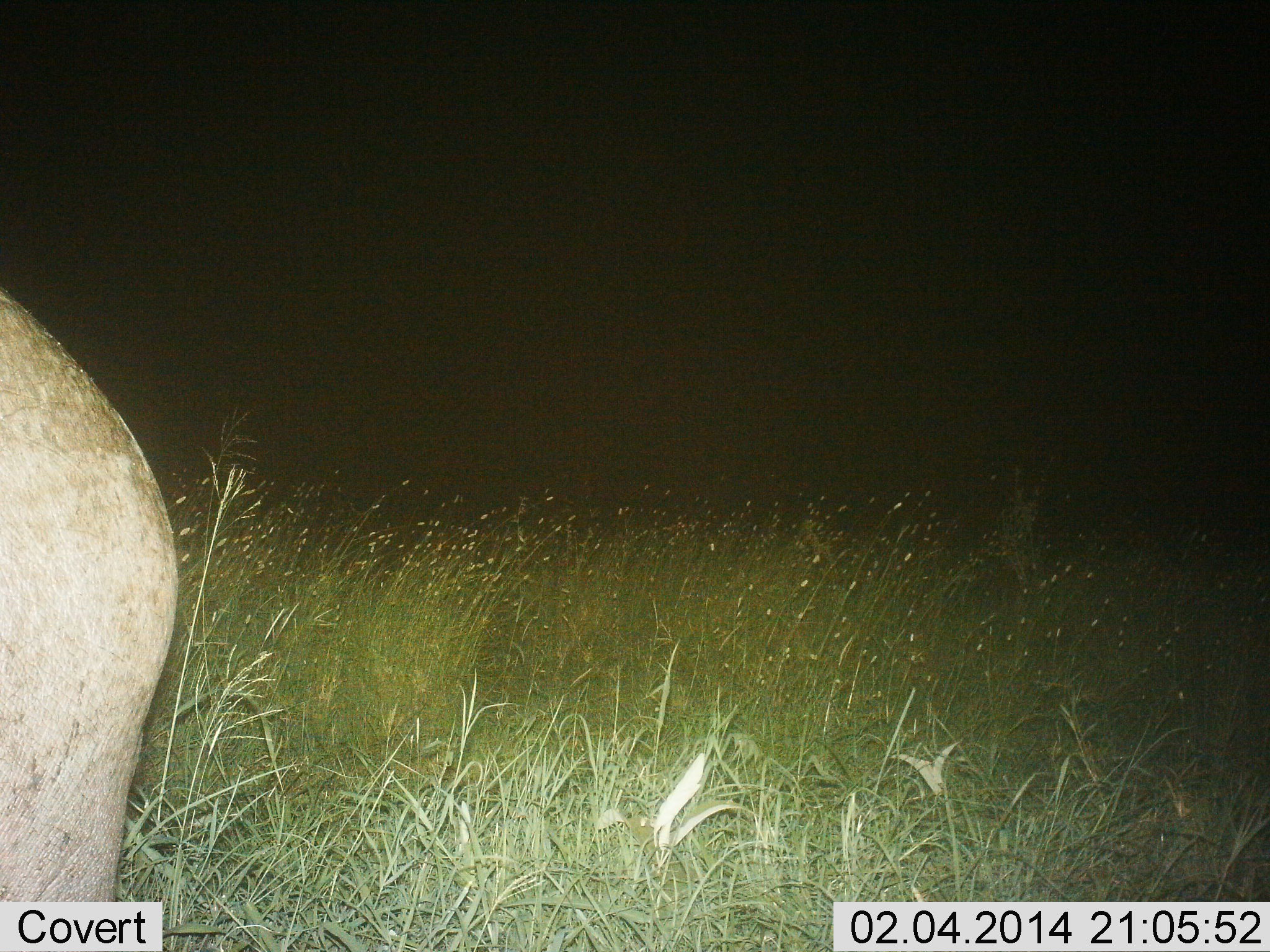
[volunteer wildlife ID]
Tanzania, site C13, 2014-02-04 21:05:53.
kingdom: Animalia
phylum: Chordata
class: Mammalia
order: Proboscidea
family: Elephantidae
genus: Loxodonta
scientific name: Loxodonta africana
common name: african bush elephant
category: elephant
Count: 1.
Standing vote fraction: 100%.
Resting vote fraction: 0%.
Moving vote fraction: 0%.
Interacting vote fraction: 0%.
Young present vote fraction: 0%.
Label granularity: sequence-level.